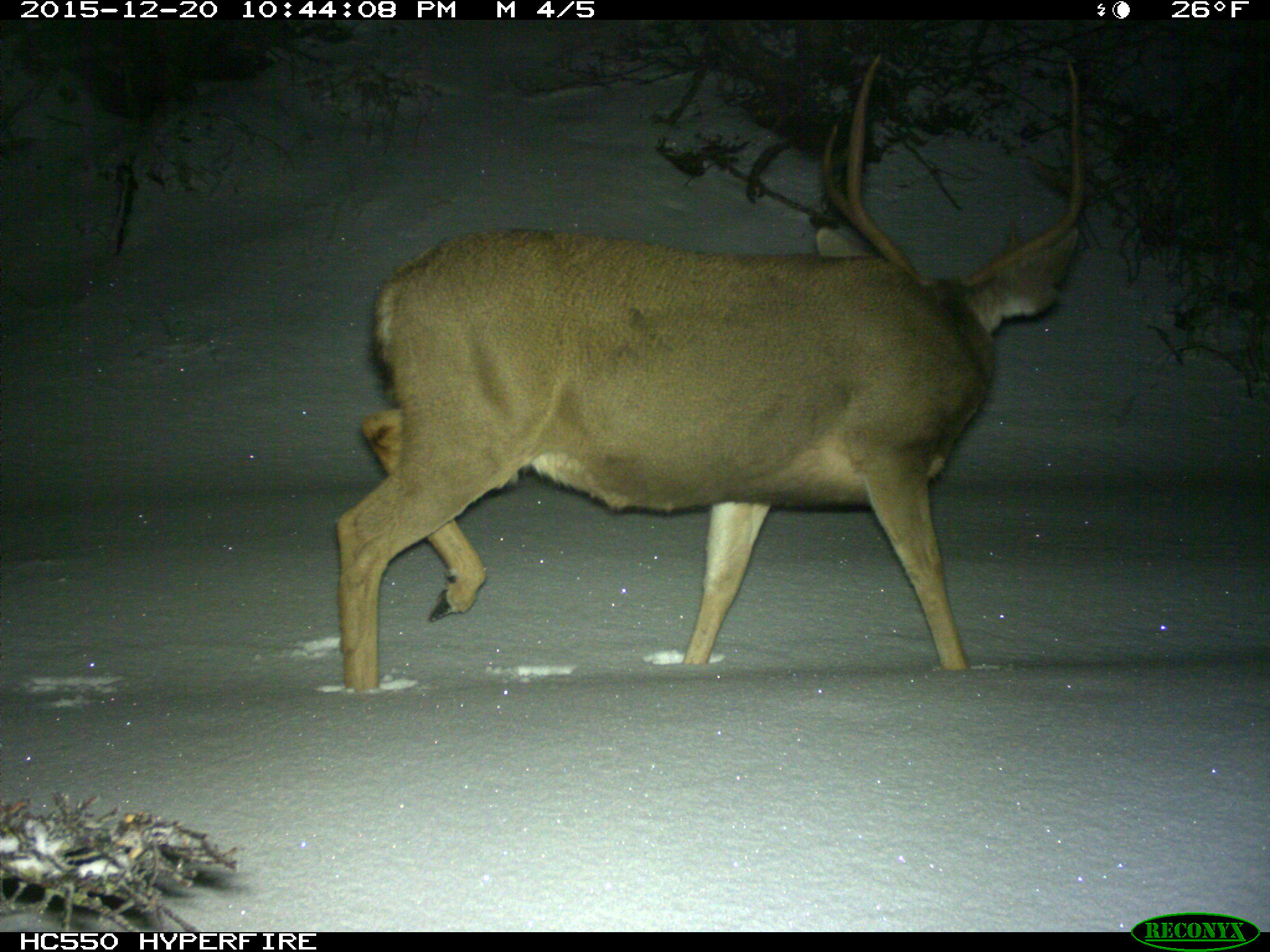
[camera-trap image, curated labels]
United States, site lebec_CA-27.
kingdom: Animalia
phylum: Chordata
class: Mammalia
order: Artiodactyla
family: Cervidae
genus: Odocoileus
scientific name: Odocoileus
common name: deer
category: unidentified deer